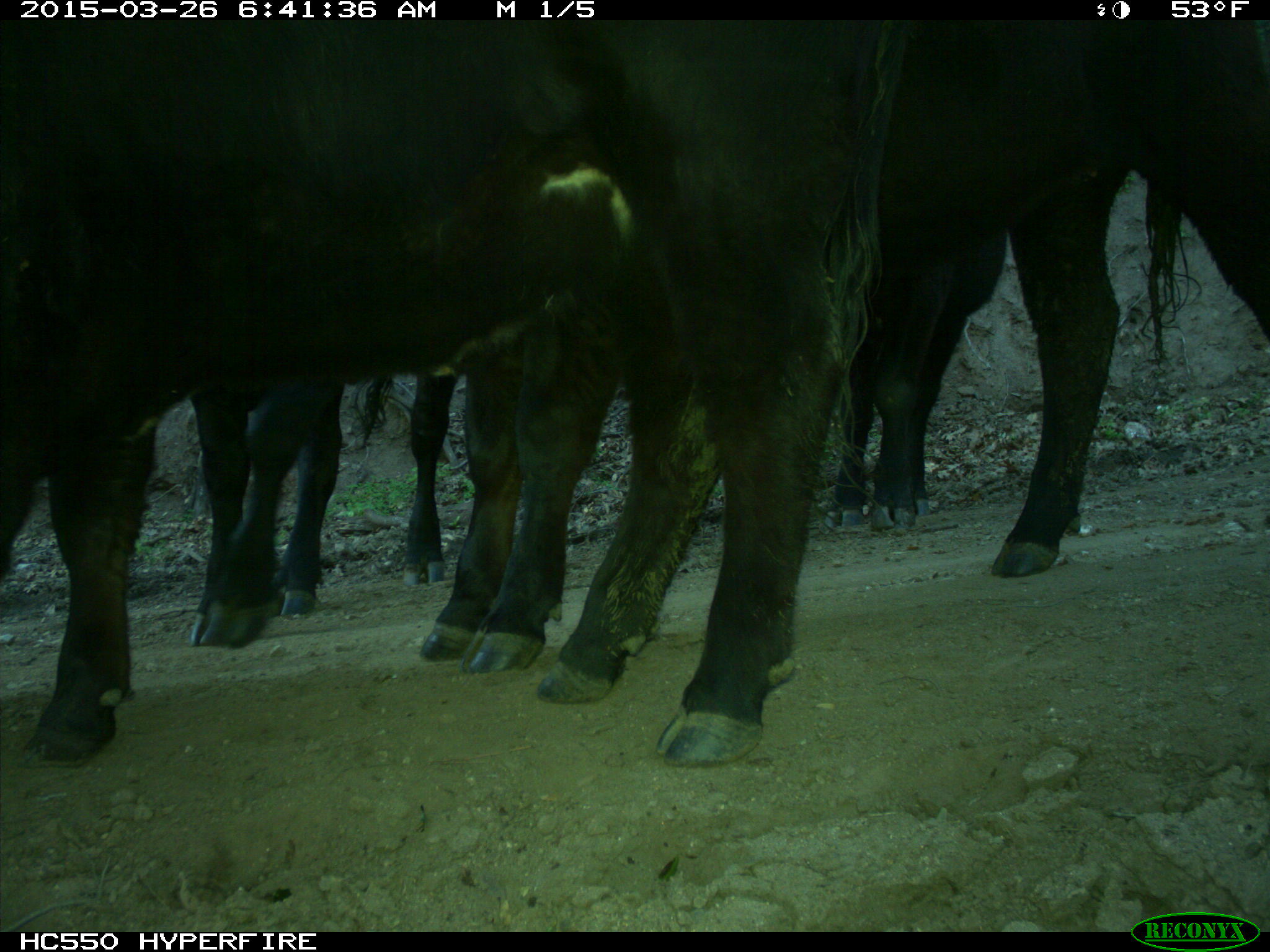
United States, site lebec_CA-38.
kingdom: Animalia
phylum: Chordata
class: Mammalia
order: Artiodactyla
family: Bovidae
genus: Bos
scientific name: Bos taurus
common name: domestic cow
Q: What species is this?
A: Bos taurus (domestic cow).